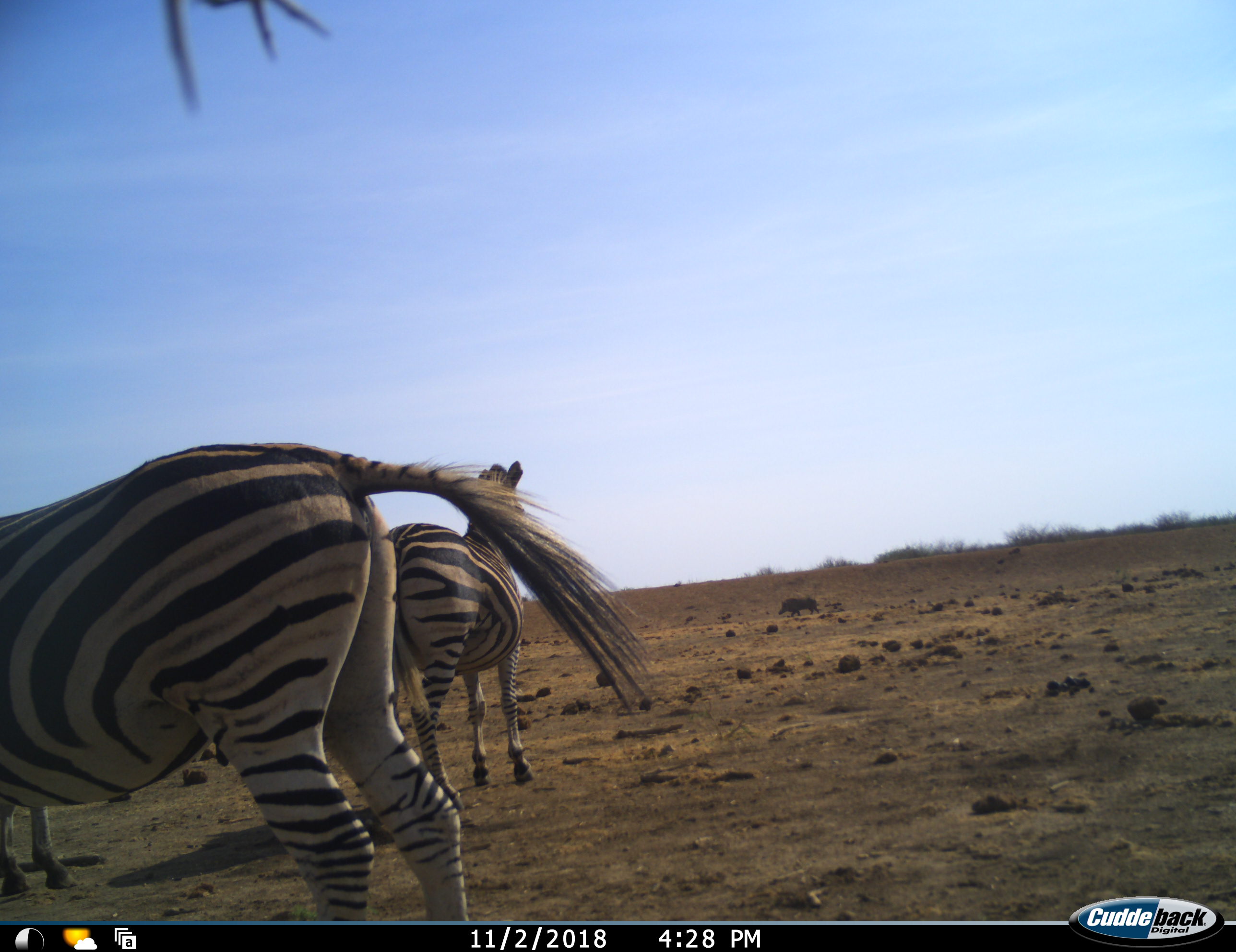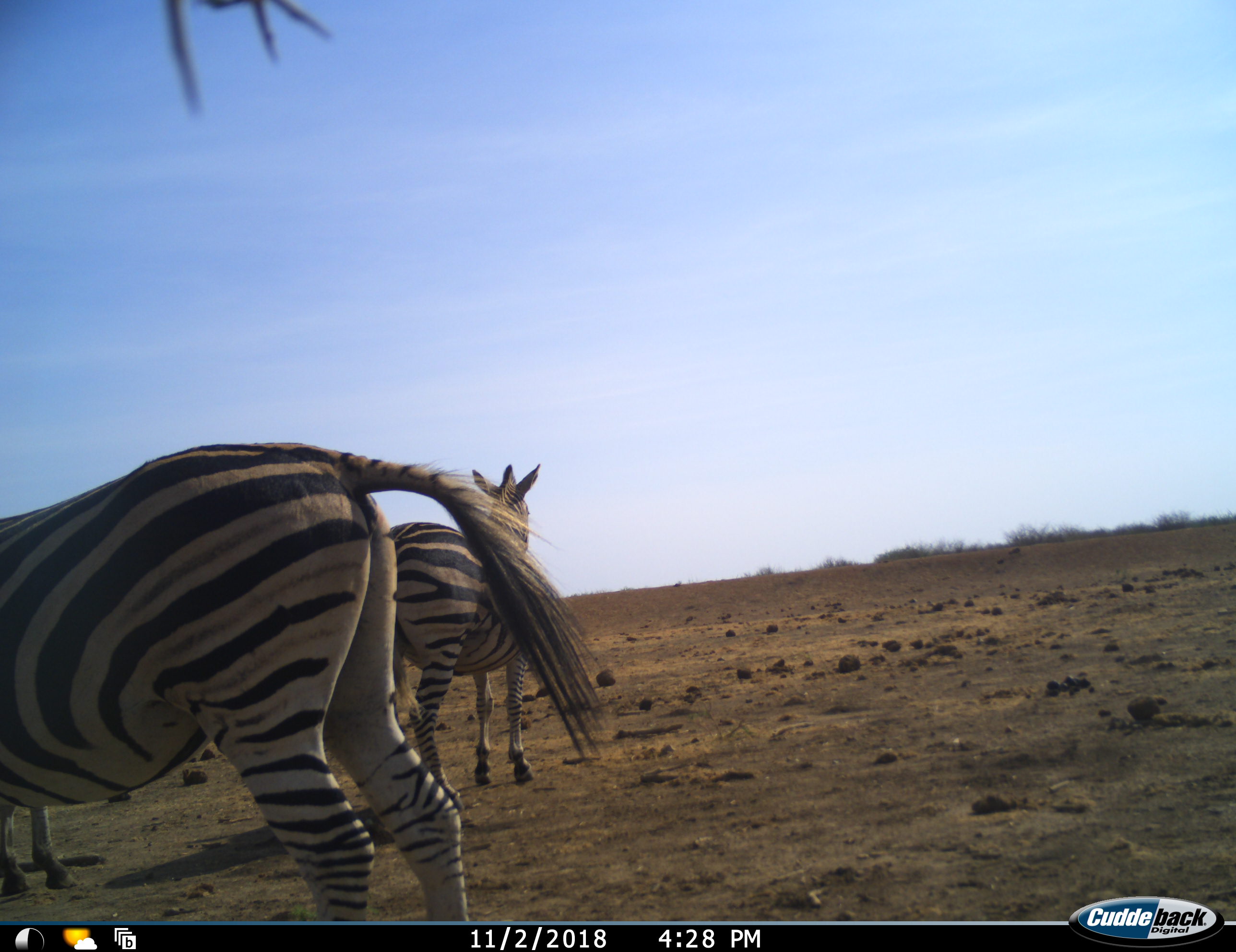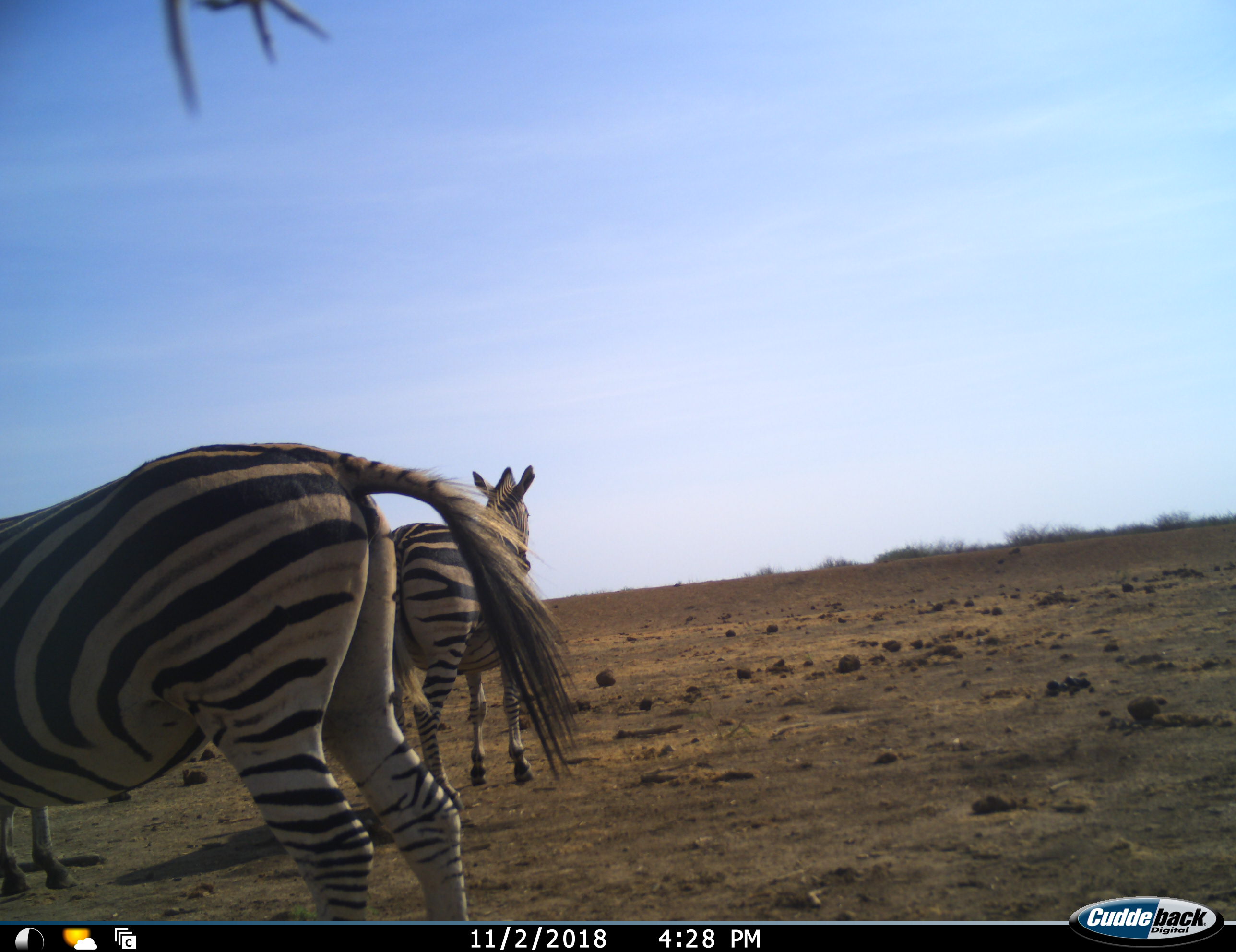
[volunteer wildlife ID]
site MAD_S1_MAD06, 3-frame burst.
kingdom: Animalia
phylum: Chordata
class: Mammalia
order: Artiodactyla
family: Suidae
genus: Phacochoerus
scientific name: Phacochoerus africanus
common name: warthog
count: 1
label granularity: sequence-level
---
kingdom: Animalia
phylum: Chordata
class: Mammalia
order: Perissodactyla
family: Equidae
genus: Equus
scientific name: Equus quagga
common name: plains zebra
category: zebraplains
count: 3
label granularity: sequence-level